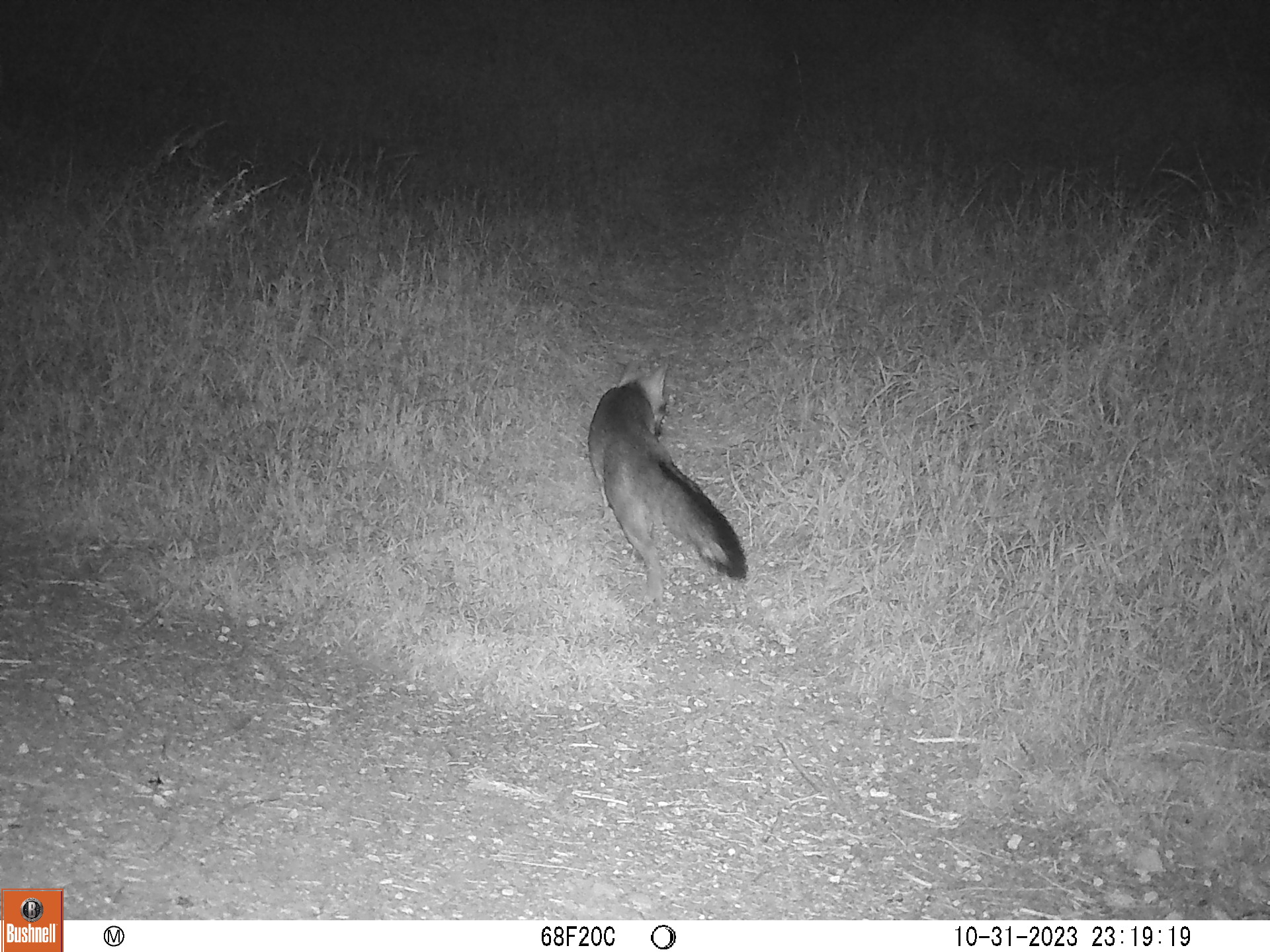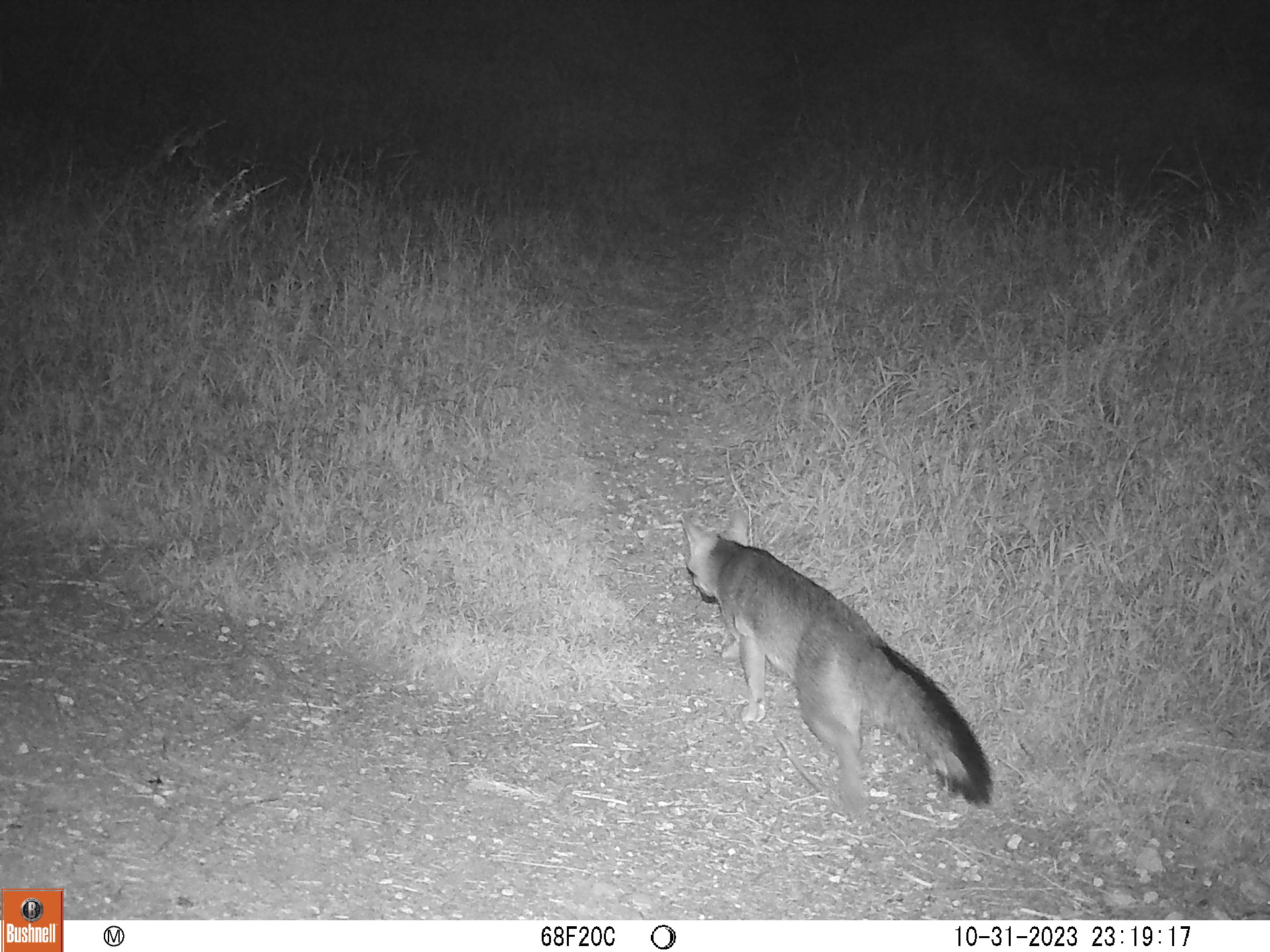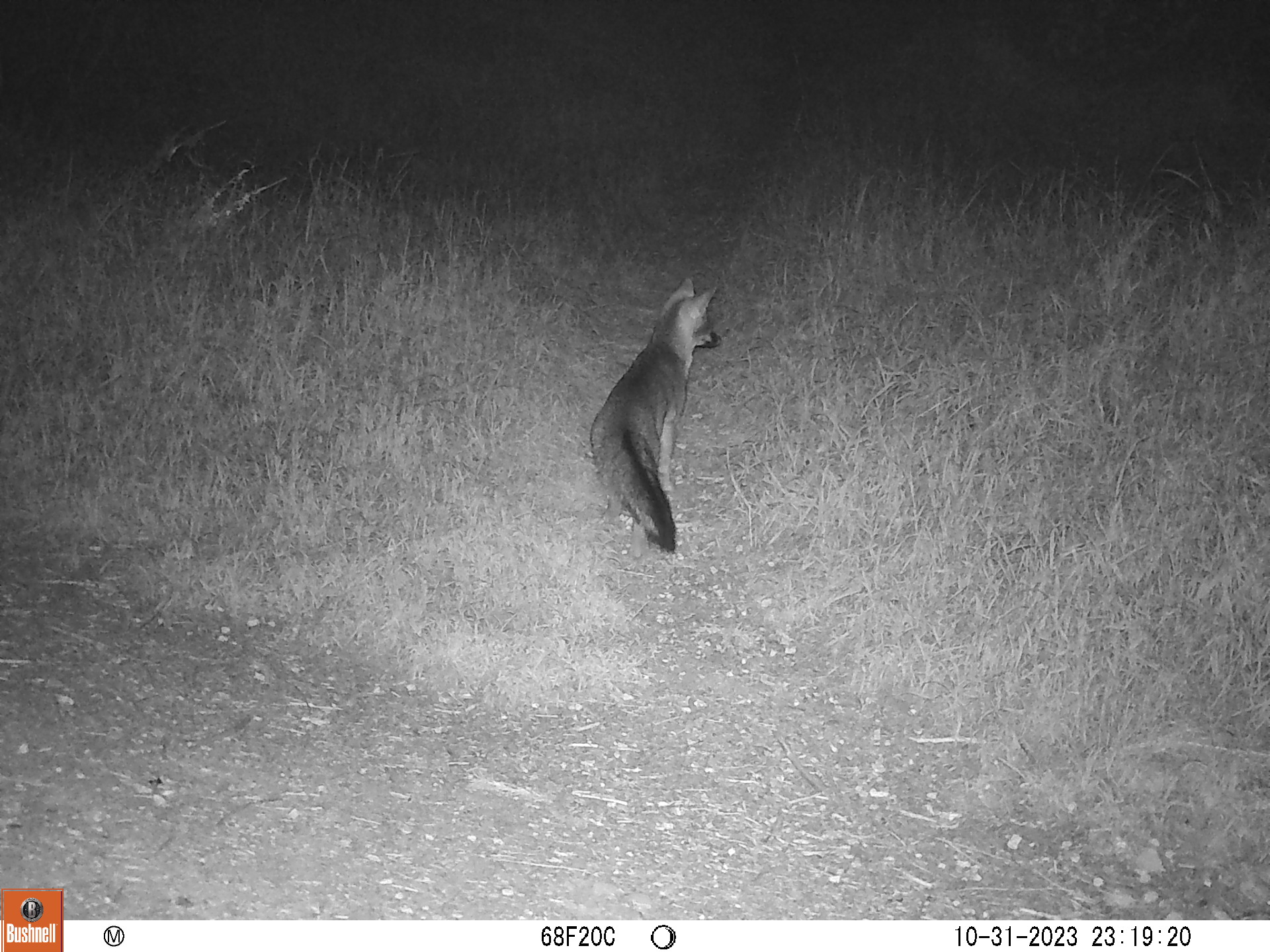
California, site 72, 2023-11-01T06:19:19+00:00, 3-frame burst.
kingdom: Animalia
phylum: Chordata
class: Mammalia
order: Carnivora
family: Canidae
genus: Urocyon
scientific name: Urocyon cinereoargenteus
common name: gray fox